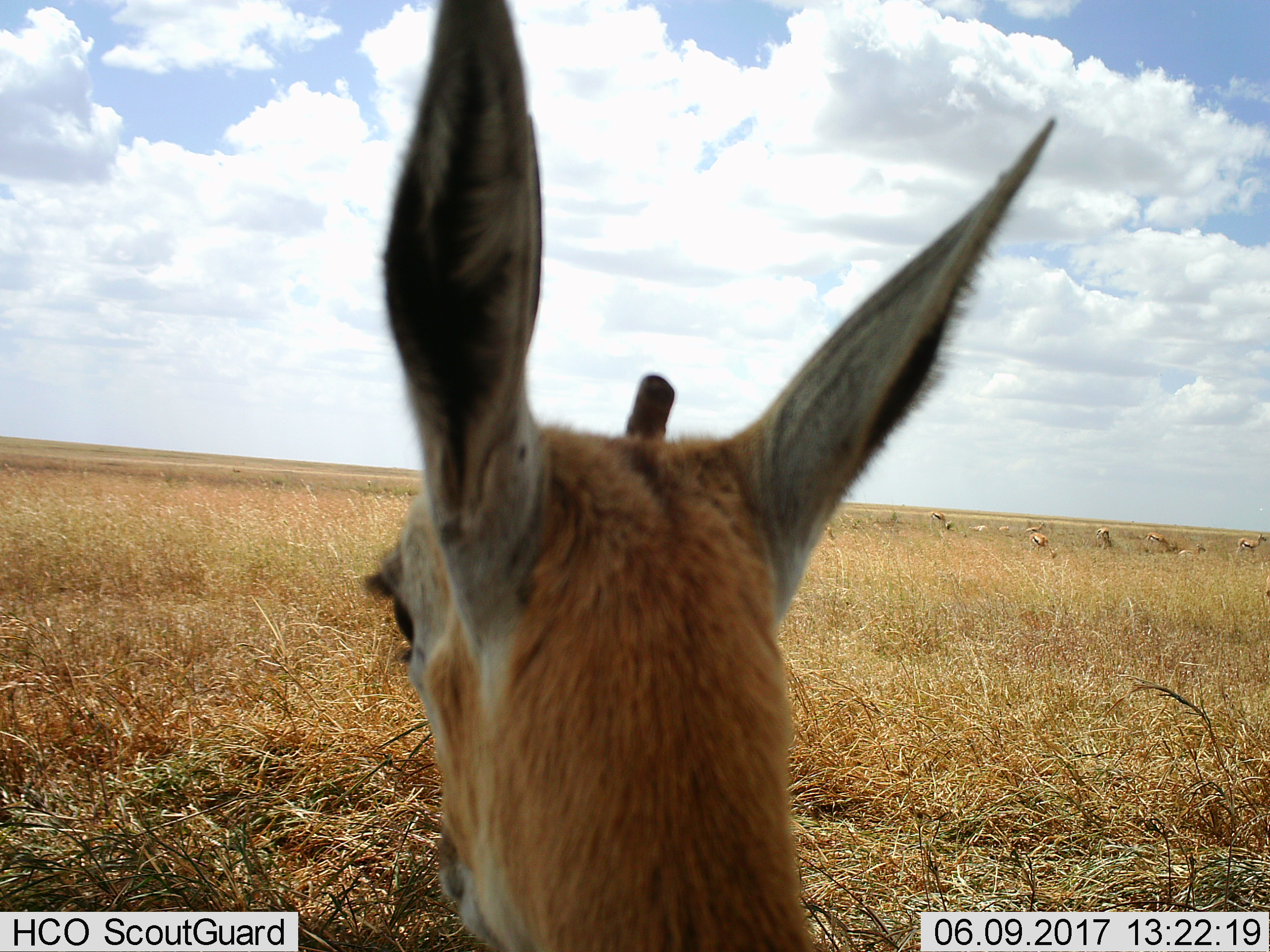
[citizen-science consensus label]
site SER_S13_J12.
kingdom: Animalia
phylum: Chordata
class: Mammalia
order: Artiodactyla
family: Bovidae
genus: Eudorcas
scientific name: Eudorcas thomsonii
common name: thomson's gazelle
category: gazellethomsons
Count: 11-50.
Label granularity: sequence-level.